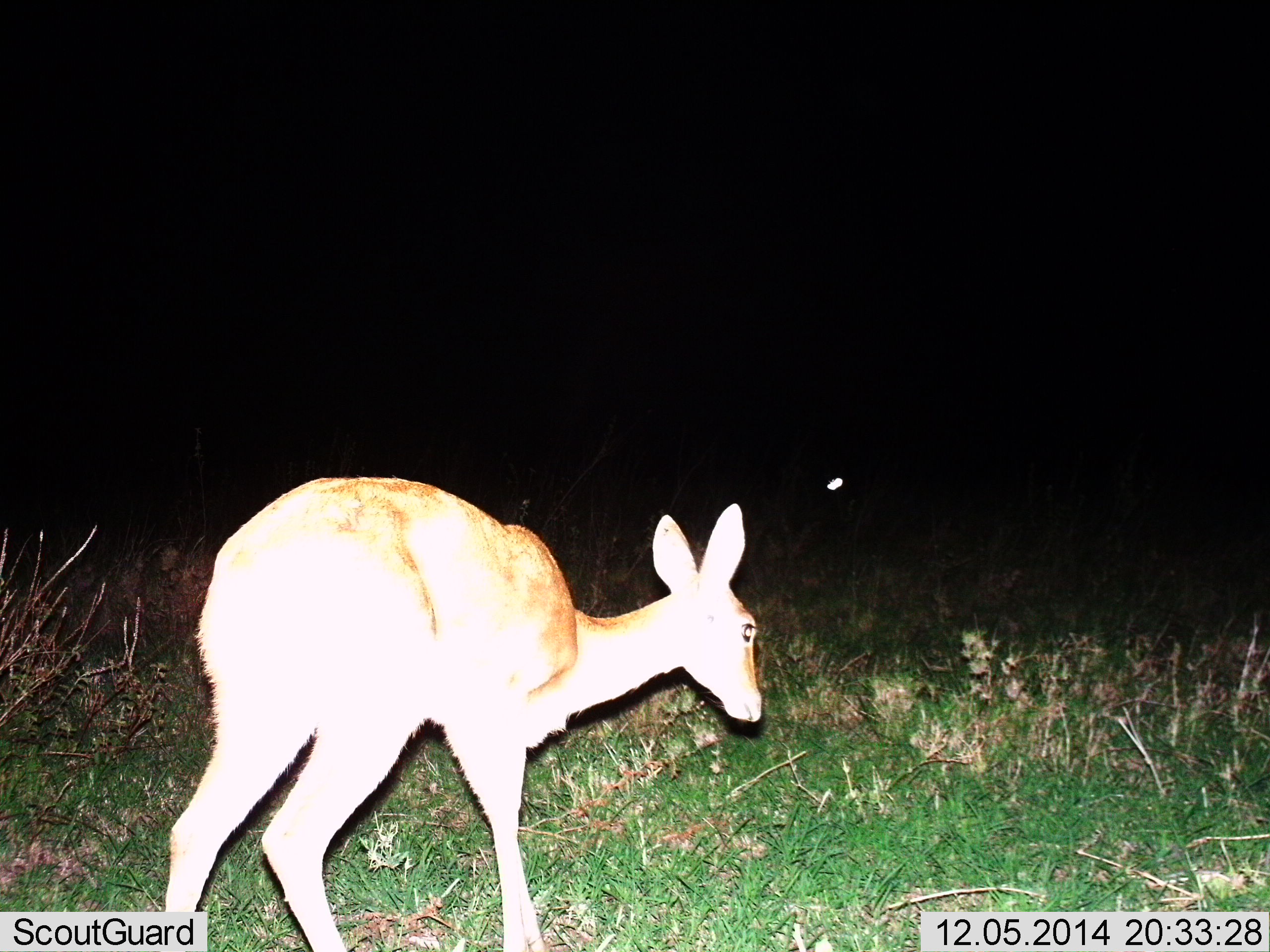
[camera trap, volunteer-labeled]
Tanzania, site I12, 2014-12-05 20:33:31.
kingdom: Animalia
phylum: Chordata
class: Mammalia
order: Artiodactyla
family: Bovidae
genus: Redunca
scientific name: Redunca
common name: reedbuck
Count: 1.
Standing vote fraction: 88%.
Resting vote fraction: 0%.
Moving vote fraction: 12%.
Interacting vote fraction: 0%.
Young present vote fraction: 0%.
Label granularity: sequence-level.